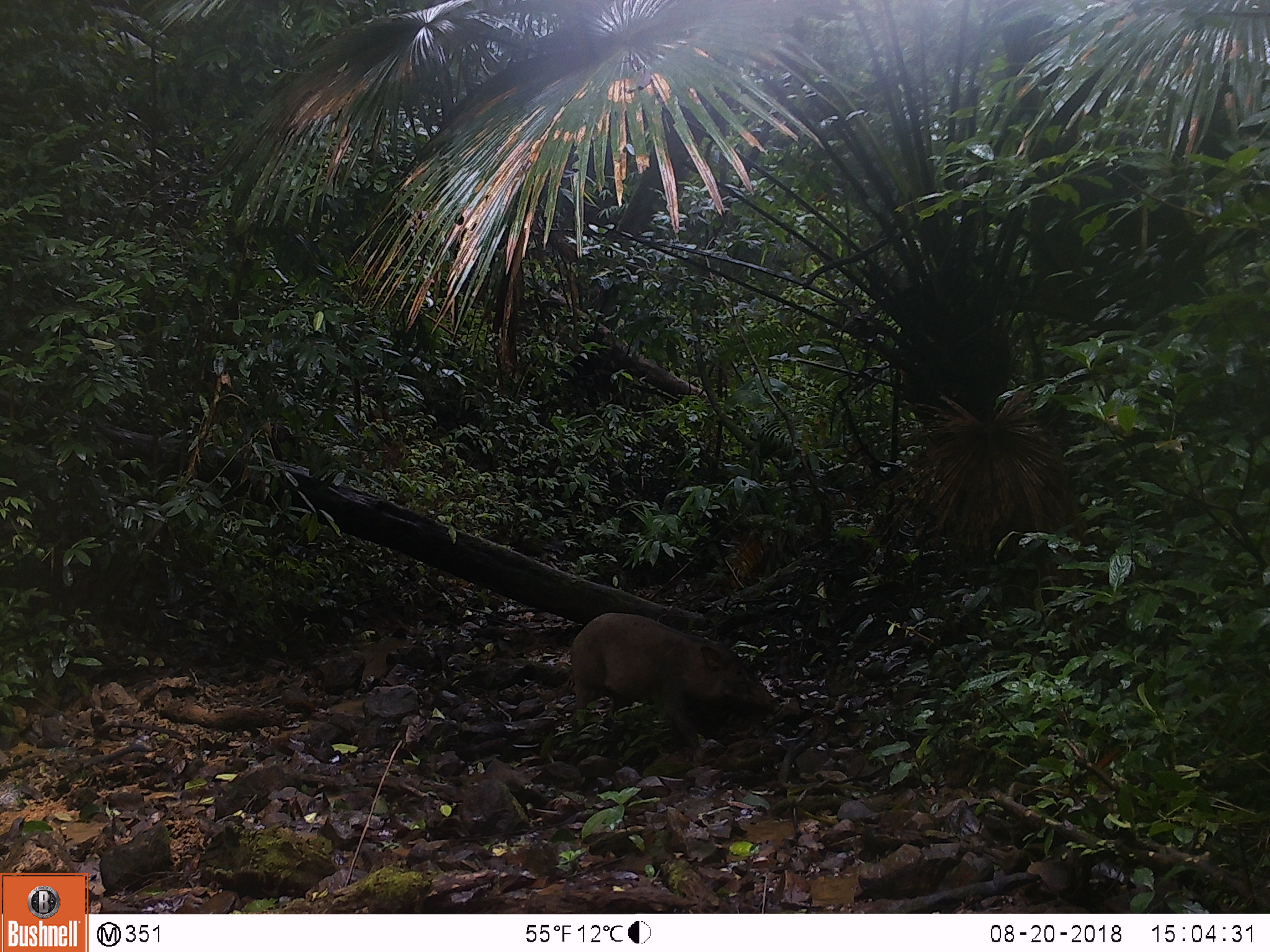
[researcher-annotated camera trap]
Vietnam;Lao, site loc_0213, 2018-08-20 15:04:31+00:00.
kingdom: Animalia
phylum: Chordata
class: Mammalia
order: Artiodactyla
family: Suidae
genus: Sus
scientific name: Sus scrofa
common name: eurasian wild pig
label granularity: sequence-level